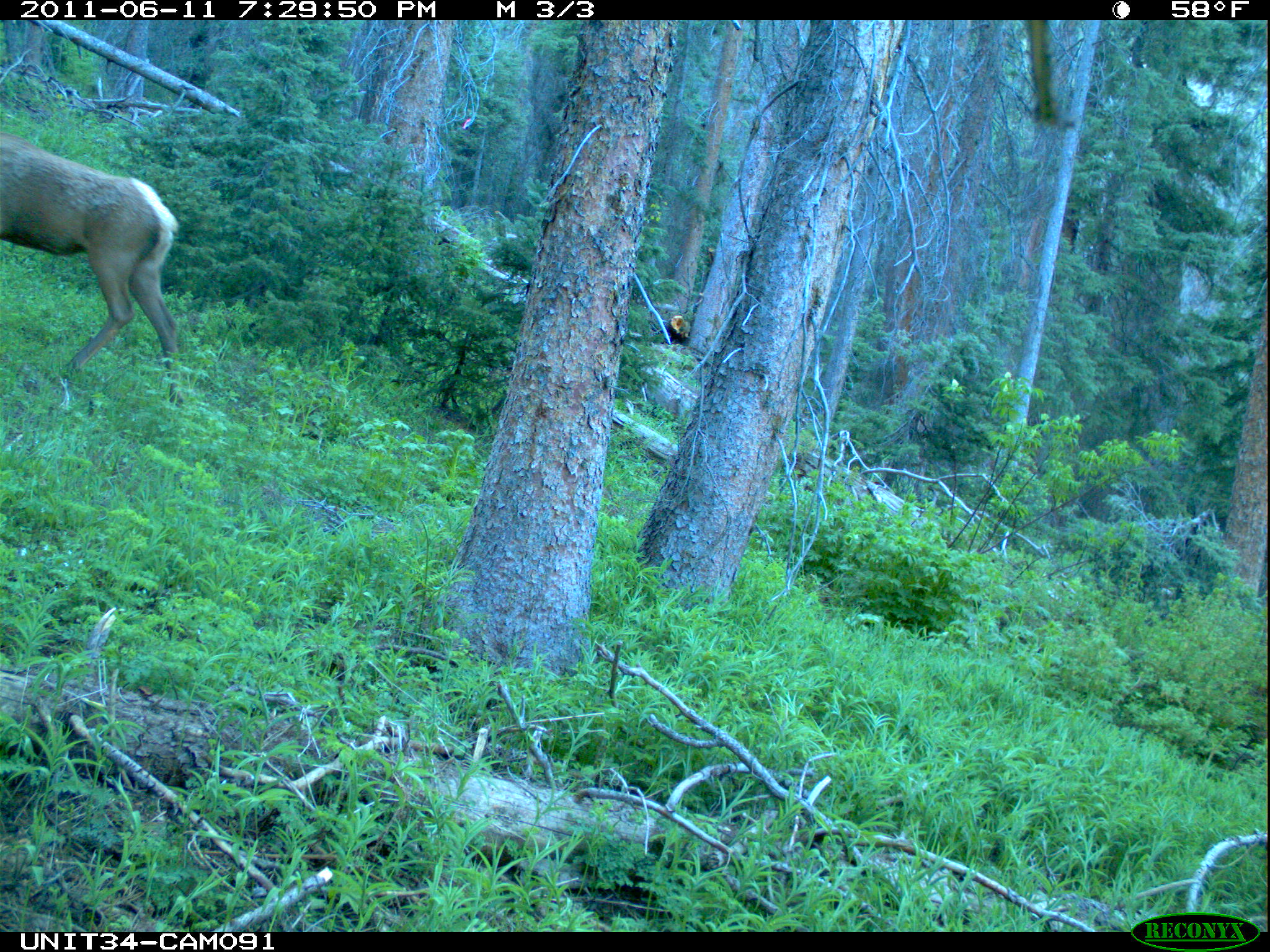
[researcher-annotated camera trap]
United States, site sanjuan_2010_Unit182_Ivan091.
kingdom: Animalia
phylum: Chordata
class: Mammalia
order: Artiodactyla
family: Cervidae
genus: Cervus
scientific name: Cervus elaphus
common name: red deer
Cervus elaphus (red deer).